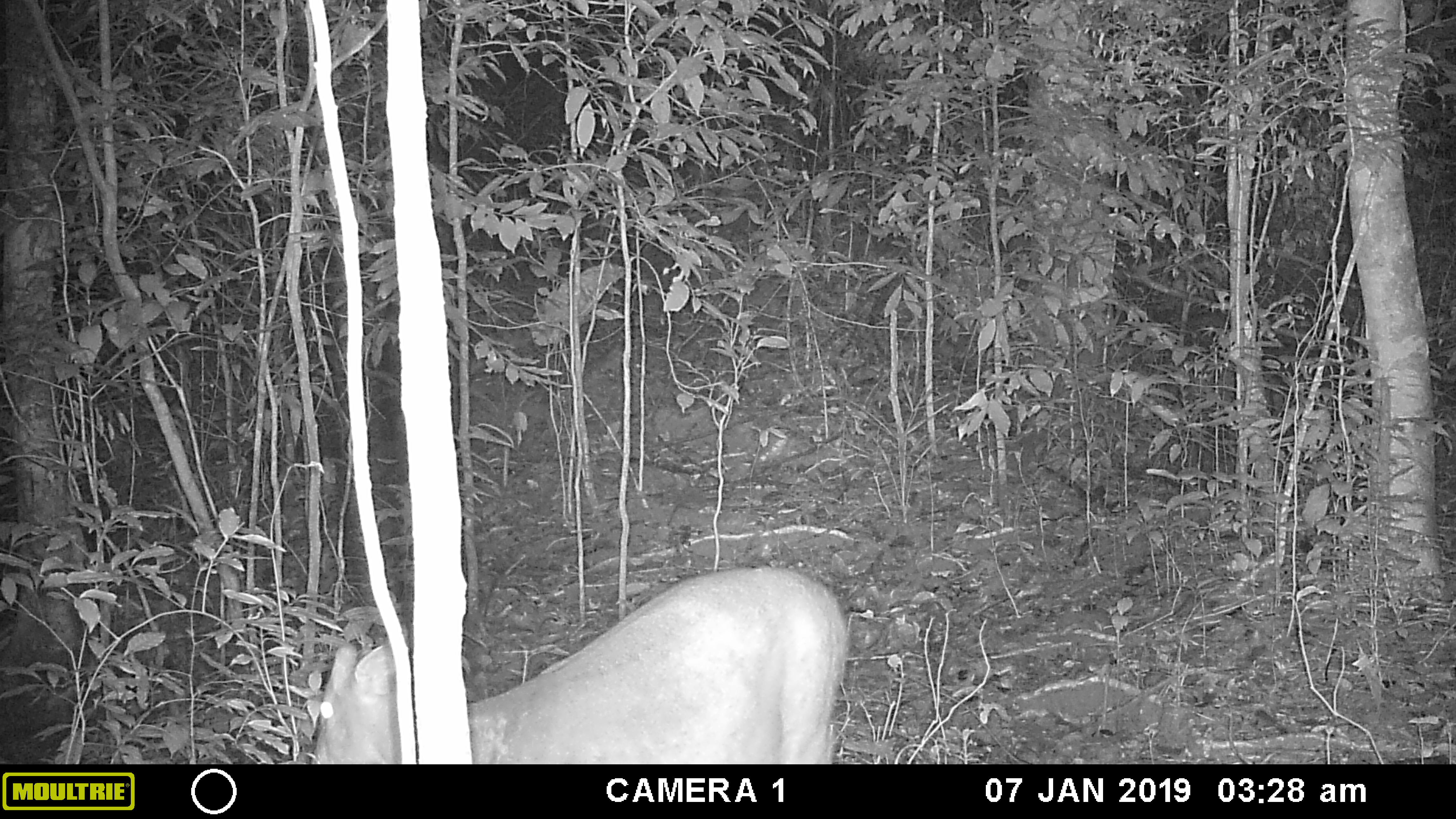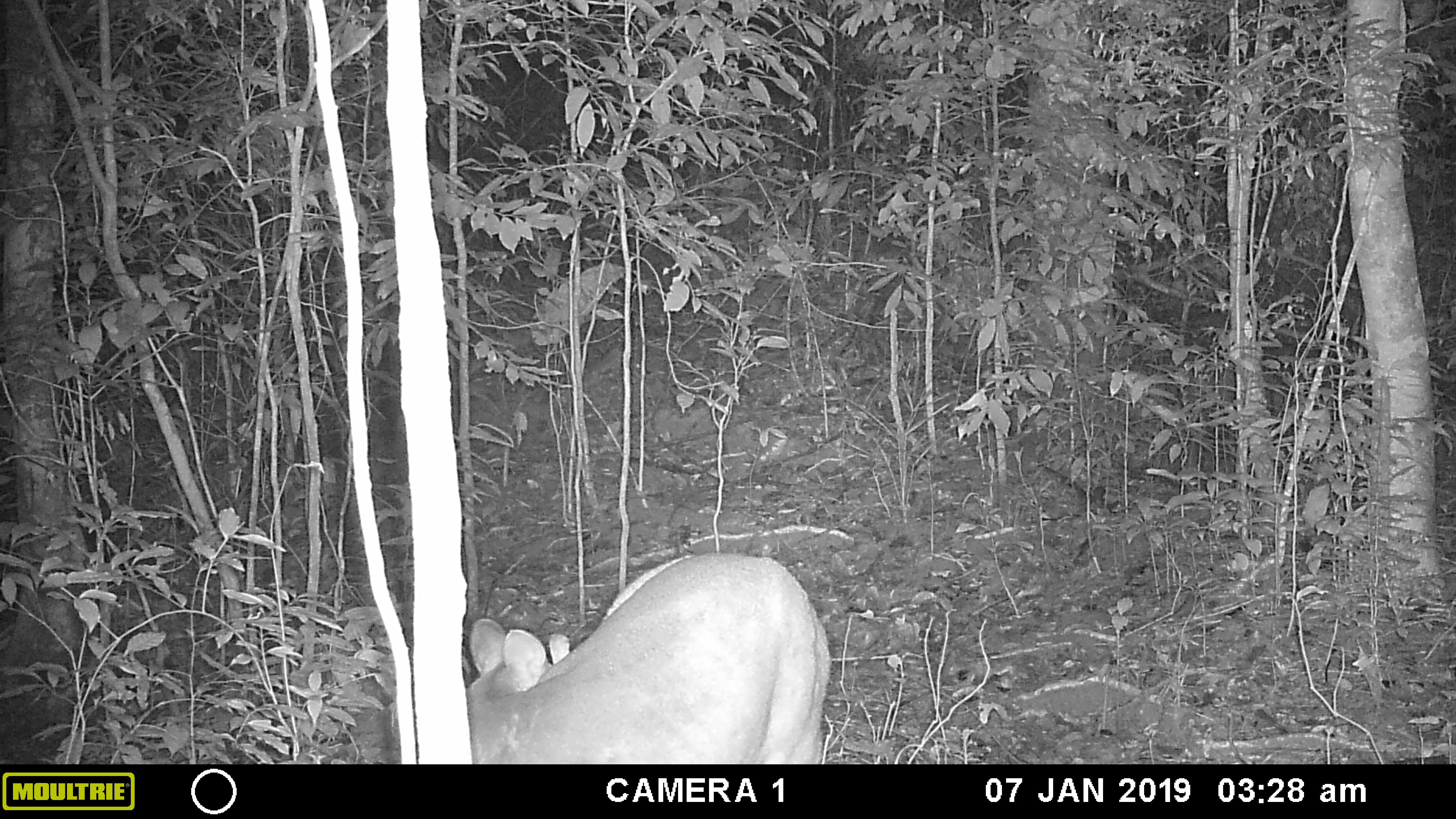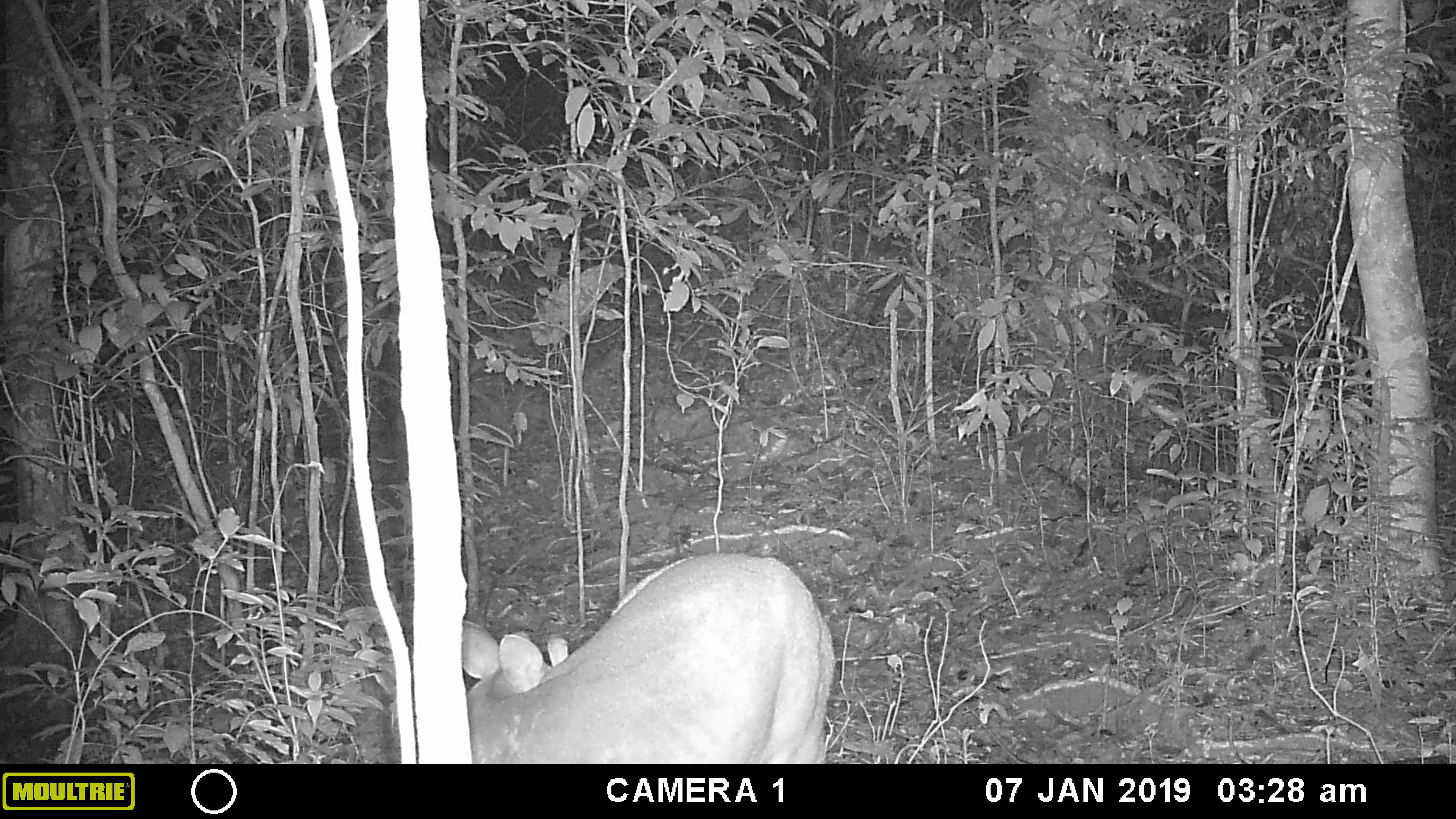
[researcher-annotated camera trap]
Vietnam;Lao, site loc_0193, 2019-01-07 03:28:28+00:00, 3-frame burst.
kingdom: Animalia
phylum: Chordata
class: Mammalia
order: Artiodactyla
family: Cervidae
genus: Muntiacus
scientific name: Muntiacus vuquangensis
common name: large-antlered muntjac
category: large antlered muntjac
Large antlered muntjac (large-antlered muntjac) (Muntiacus vuquangensis). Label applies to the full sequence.